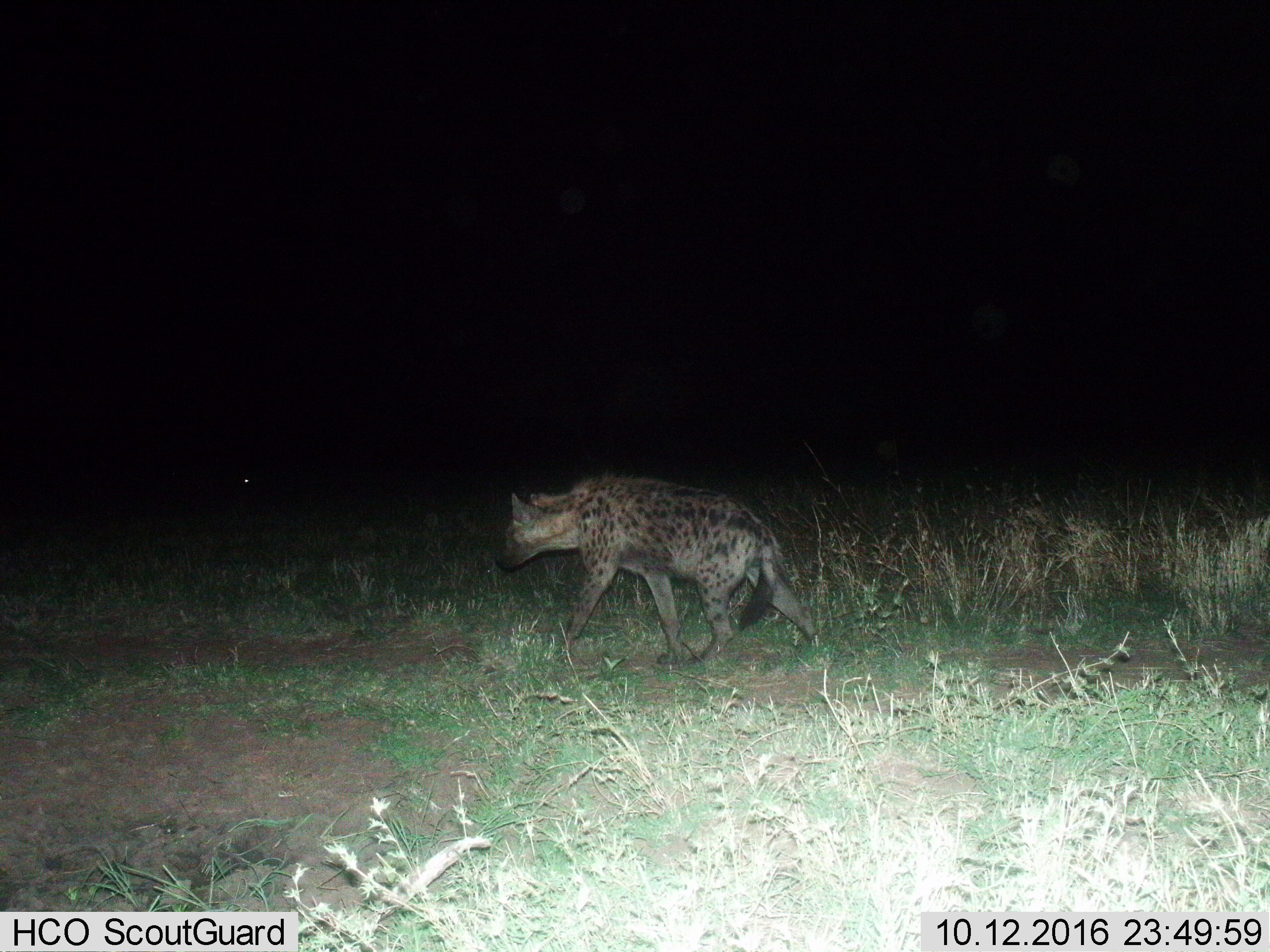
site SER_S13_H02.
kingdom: Animalia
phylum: Chordata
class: Mammalia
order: Carnivora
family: Hyaenidae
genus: Crocuta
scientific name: Crocuta crocuta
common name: spotted hyena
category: hyenaspotted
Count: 1.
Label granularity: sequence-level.